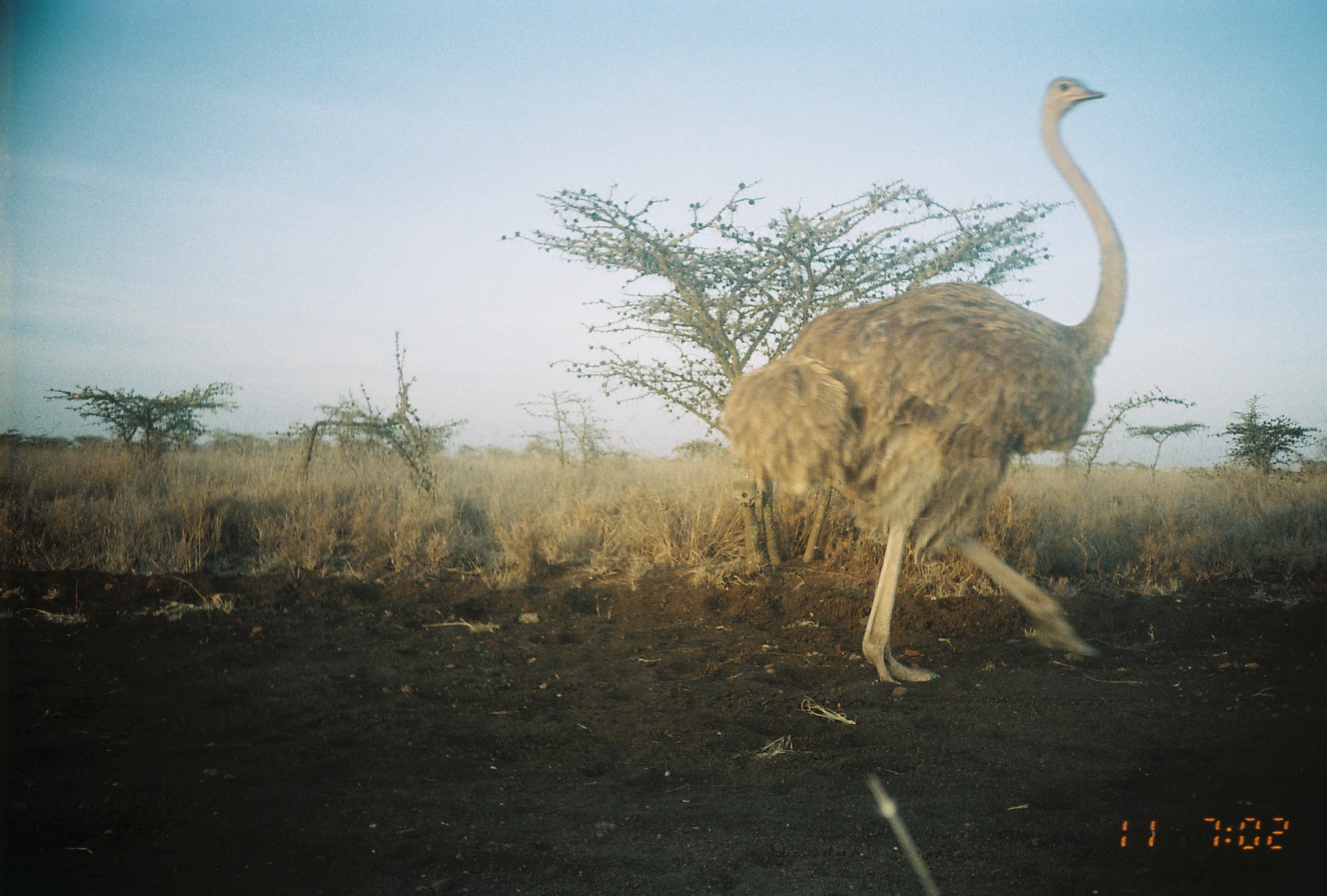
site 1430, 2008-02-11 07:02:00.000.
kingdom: Animalia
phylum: Chordata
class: Aves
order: Struthioniformes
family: Struthionidae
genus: Struthio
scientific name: Struthio camelus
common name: common ostrich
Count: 1.